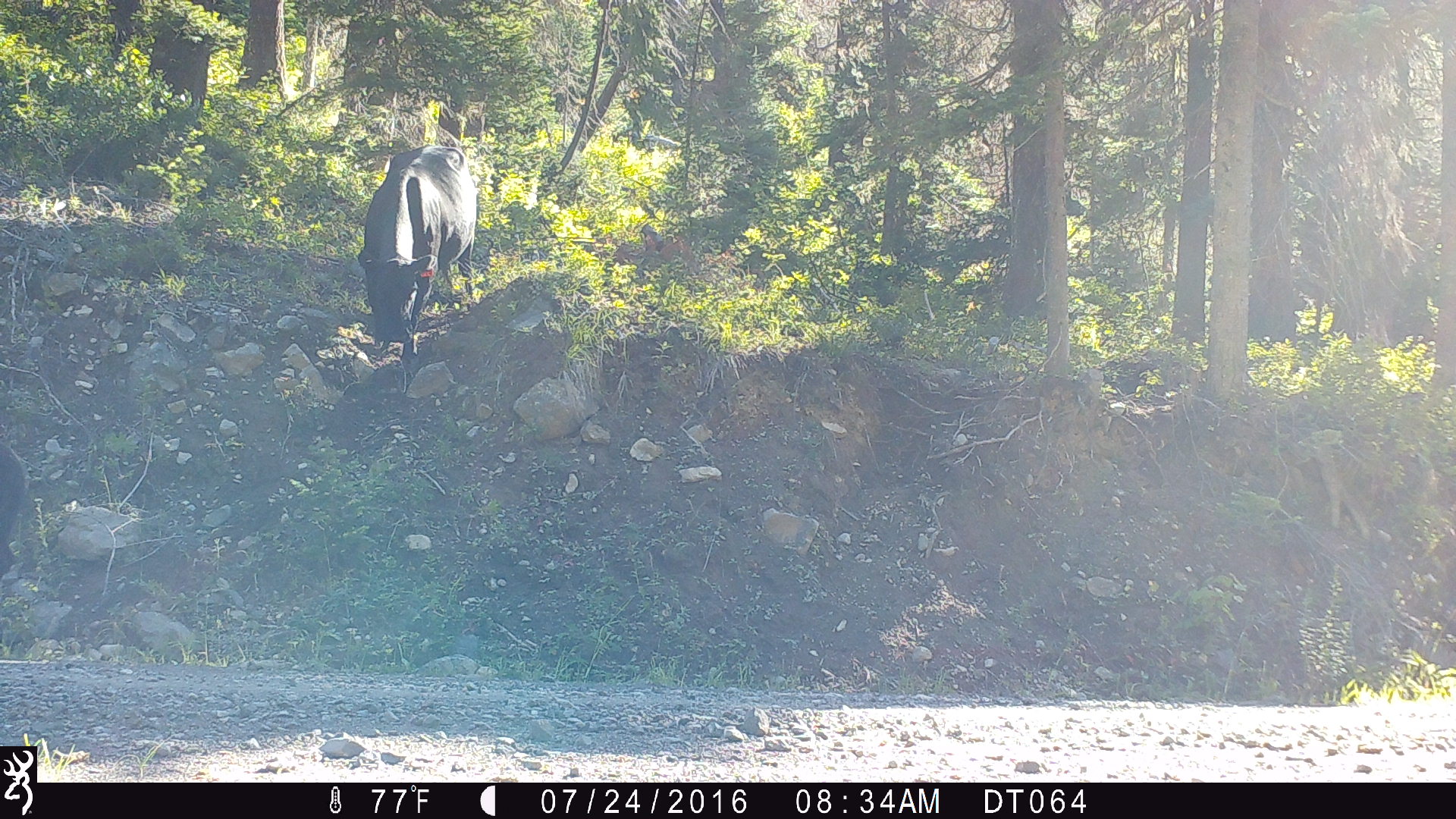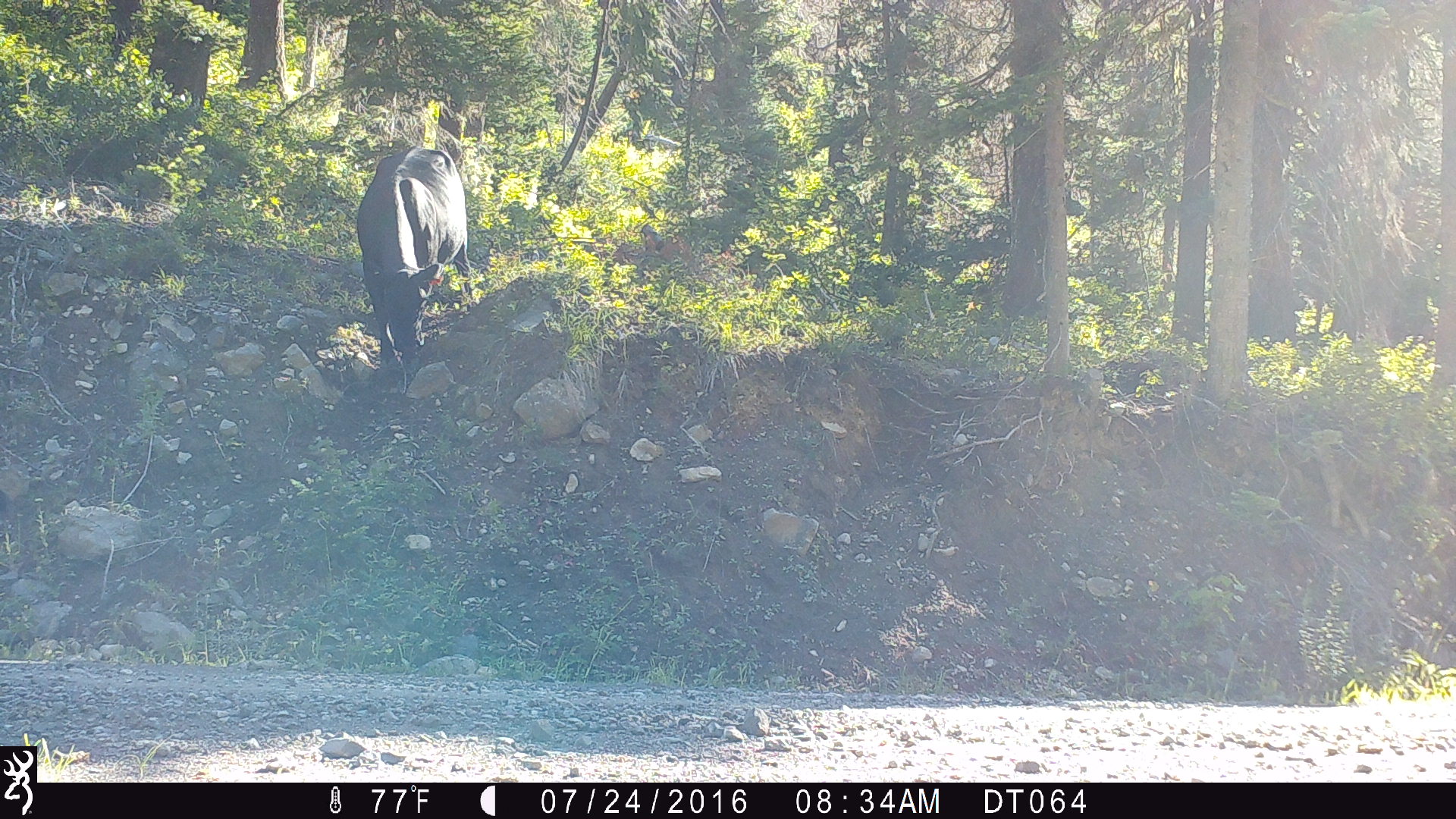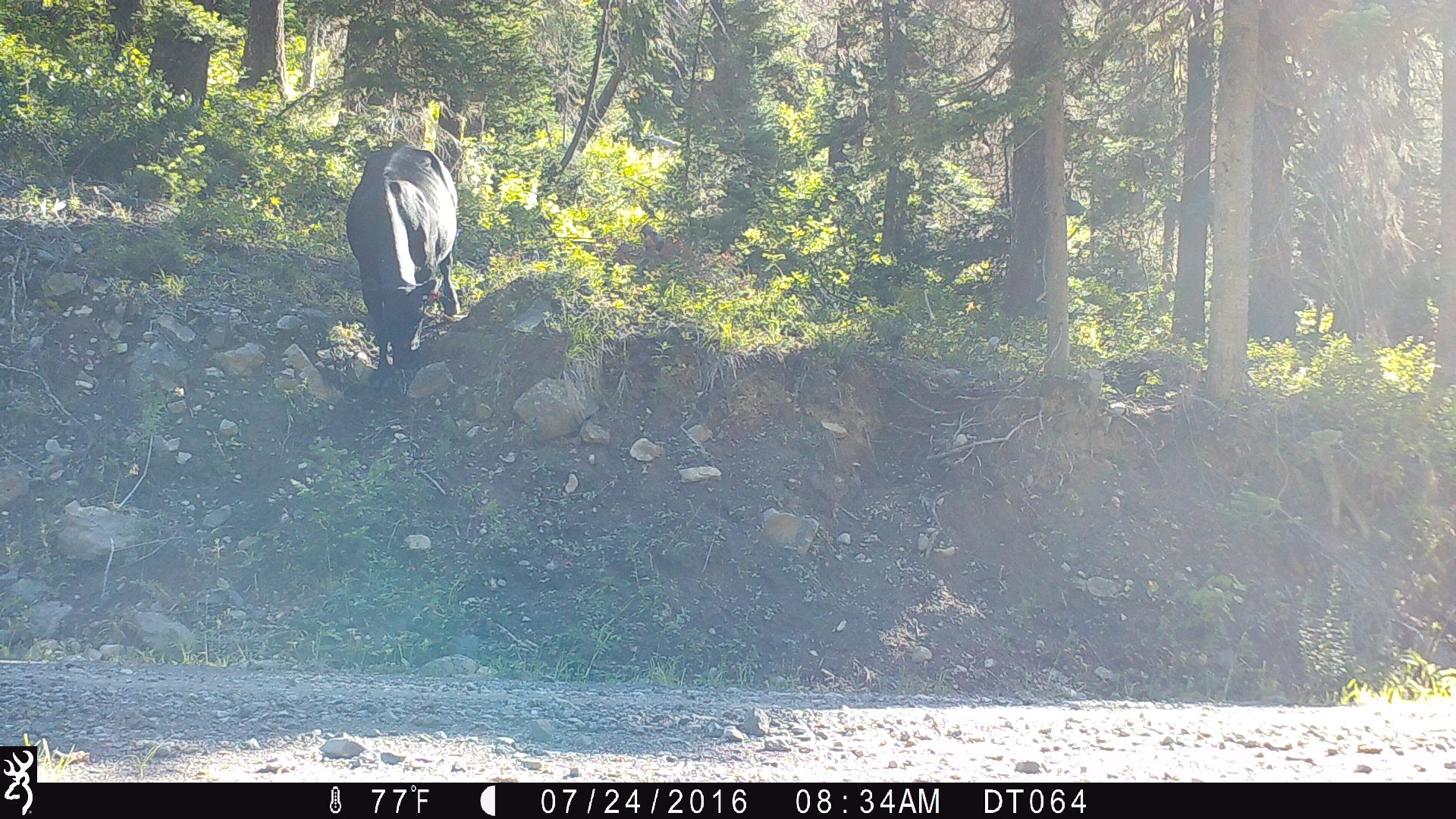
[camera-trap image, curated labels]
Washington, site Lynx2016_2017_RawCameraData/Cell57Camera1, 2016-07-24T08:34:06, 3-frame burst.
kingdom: Animalia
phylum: Chordata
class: Mammalia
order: Artiodactyla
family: Bovidae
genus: Bos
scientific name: Bos taurus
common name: domestic cattle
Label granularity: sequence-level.